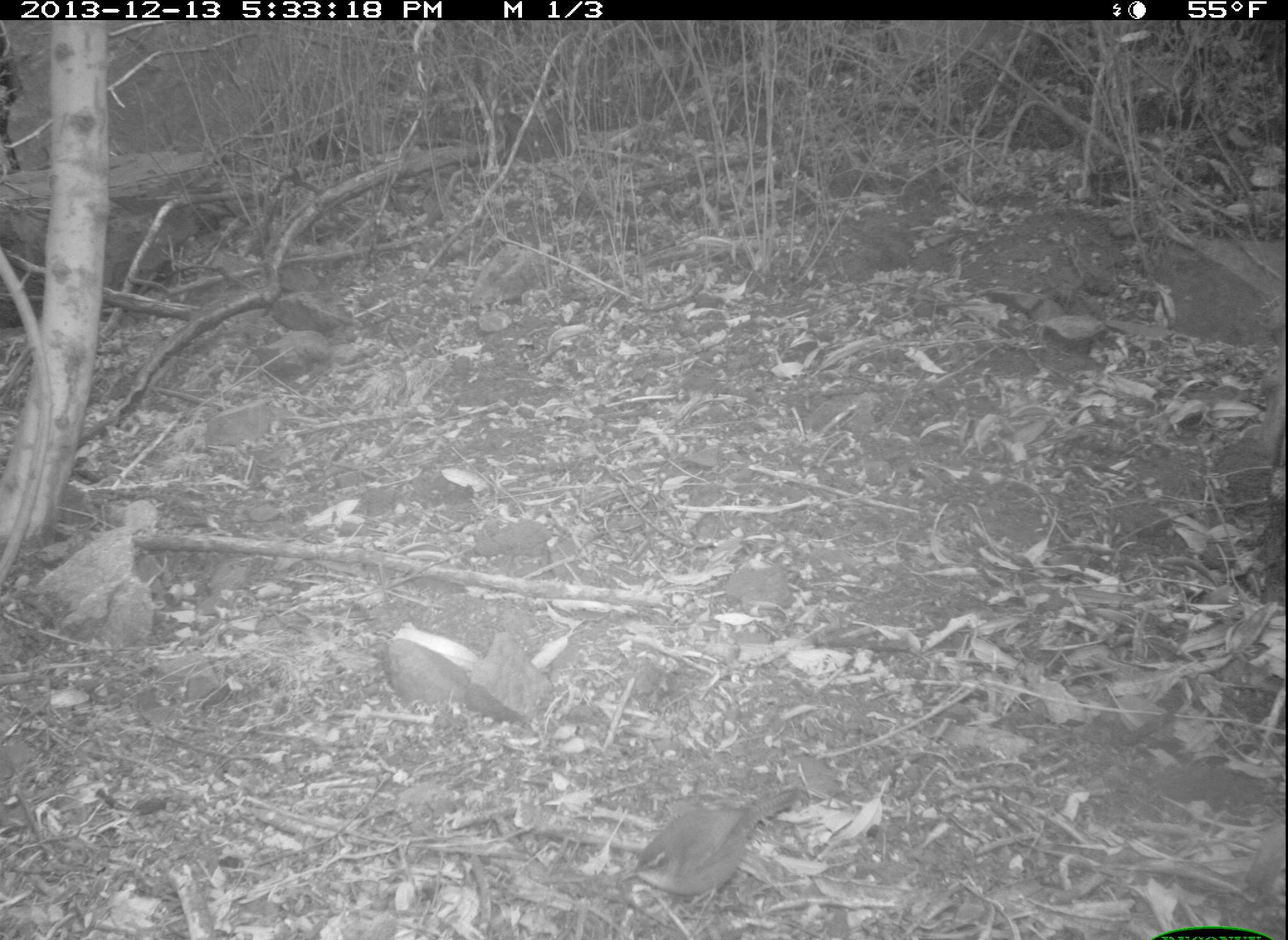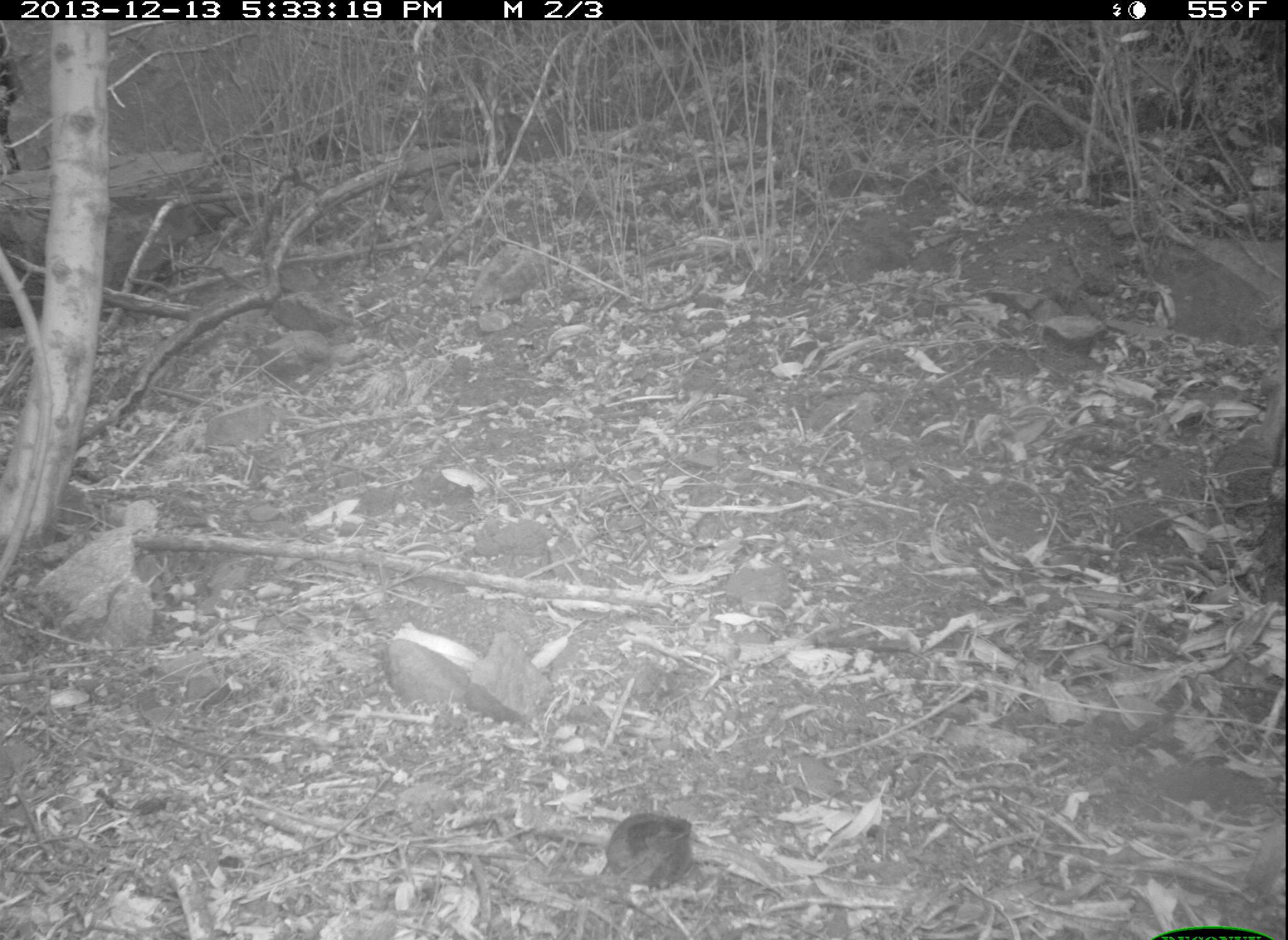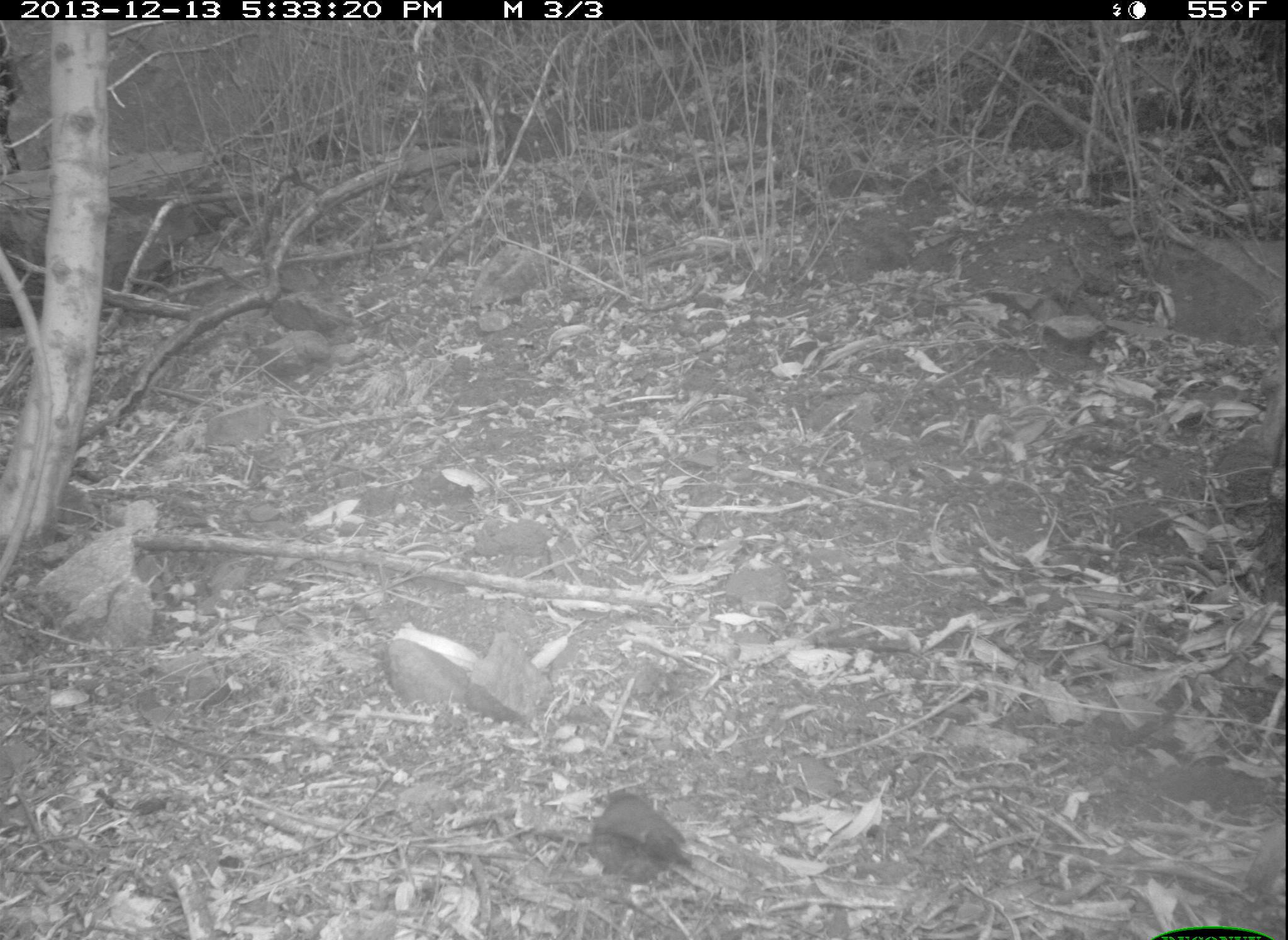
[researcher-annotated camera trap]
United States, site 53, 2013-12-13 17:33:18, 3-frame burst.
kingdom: Animalia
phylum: Chordata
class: Aves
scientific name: Aves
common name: bird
Bird (Aves).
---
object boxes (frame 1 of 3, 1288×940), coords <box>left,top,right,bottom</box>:
bird: <box>621,781,800,915</box>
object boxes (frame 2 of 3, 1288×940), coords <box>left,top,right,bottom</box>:
bird: <box>590,811,698,886</box>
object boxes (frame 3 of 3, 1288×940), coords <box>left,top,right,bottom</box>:
bird: <box>587,792,695,883</box>